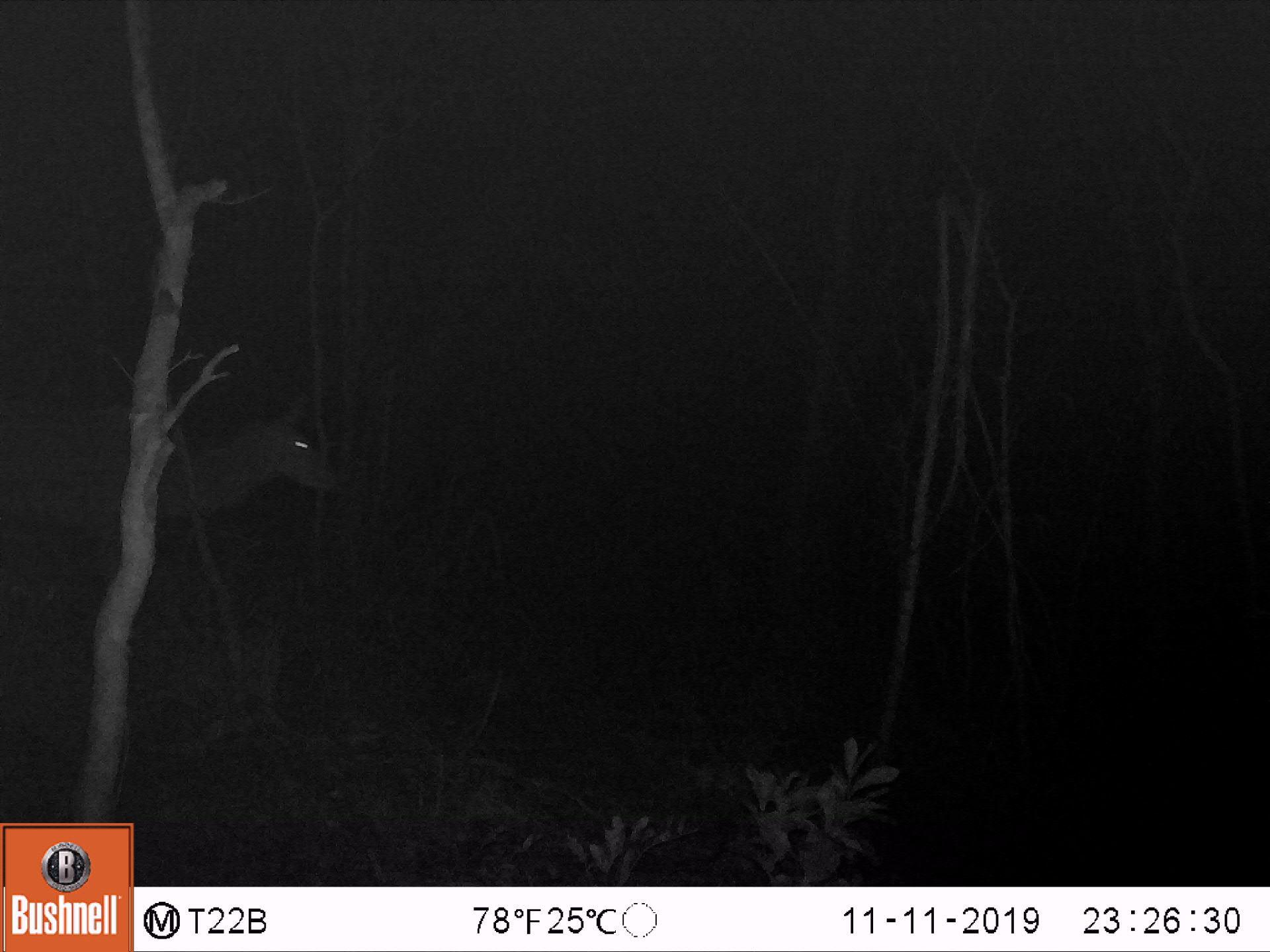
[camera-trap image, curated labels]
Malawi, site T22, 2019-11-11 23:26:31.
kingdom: Animalia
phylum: Chordata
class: Mammalia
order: Artiodactyla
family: Bovidae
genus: Tragelaphus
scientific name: Tragelaphus strepsiceros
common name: greater kudu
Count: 1.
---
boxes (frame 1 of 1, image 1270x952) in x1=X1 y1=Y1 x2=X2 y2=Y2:
greater kudu: x1=0 y1=362 x2=347 y2=631